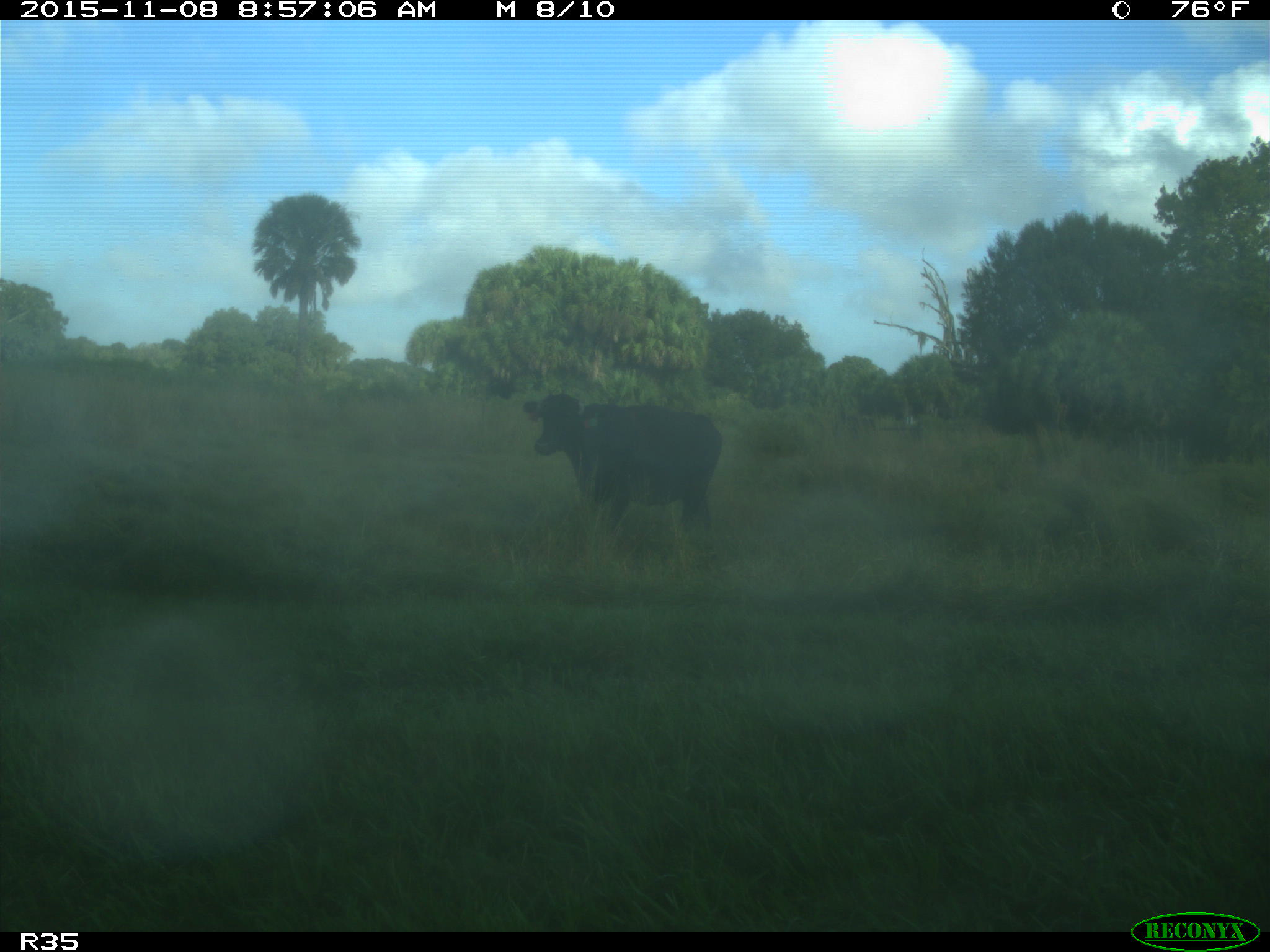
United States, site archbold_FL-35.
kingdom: Animalia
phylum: Chordata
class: Mammalia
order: Artiodactyla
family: Bovidae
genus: Bos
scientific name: Bos taurus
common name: domestic cow